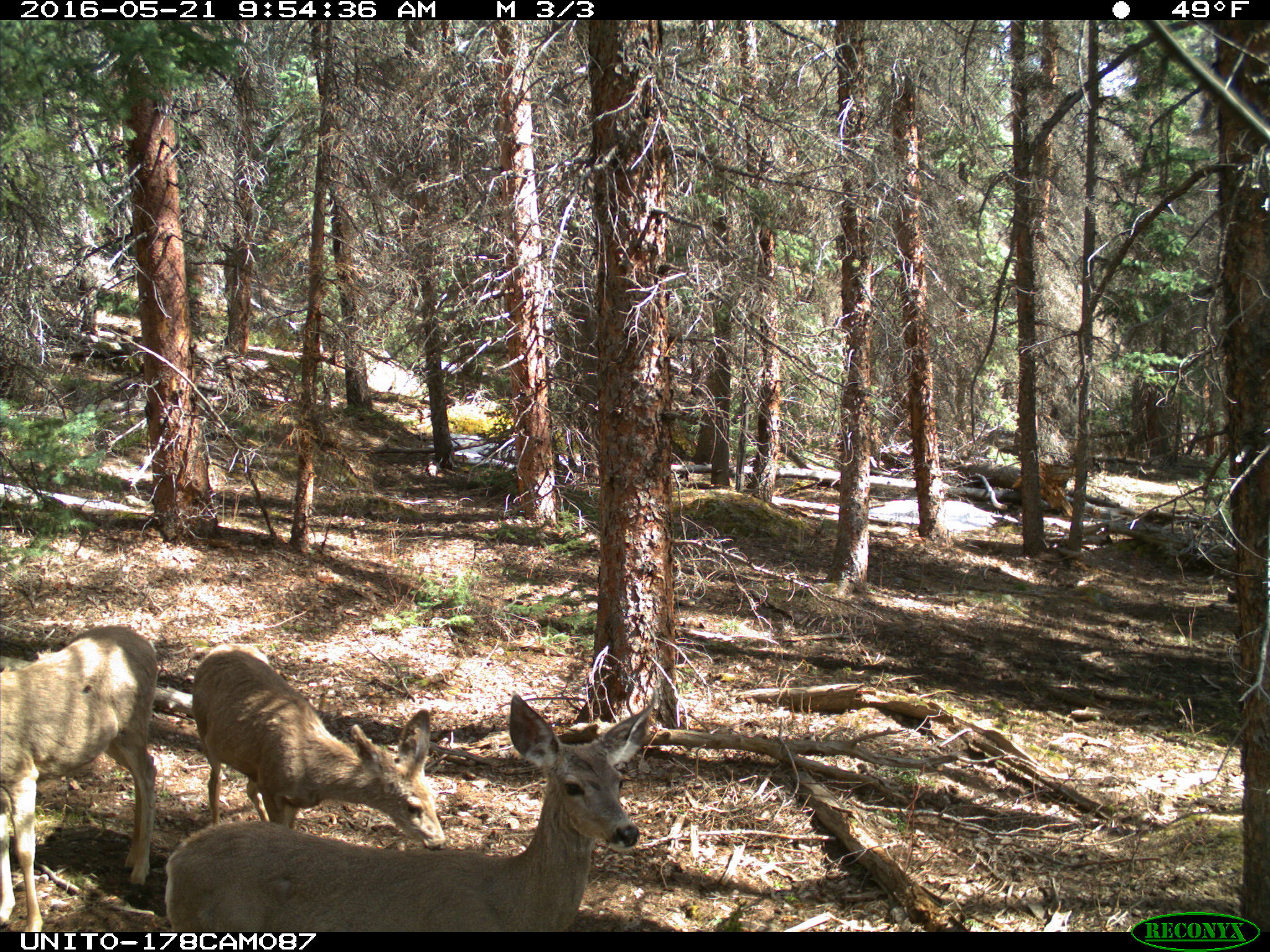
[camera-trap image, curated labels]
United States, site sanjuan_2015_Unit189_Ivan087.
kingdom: Animalia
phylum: Chordata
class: Mammalia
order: Artiodactyla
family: Cervidae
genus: Odocoileus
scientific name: Odocoileus hemionus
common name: mule deer